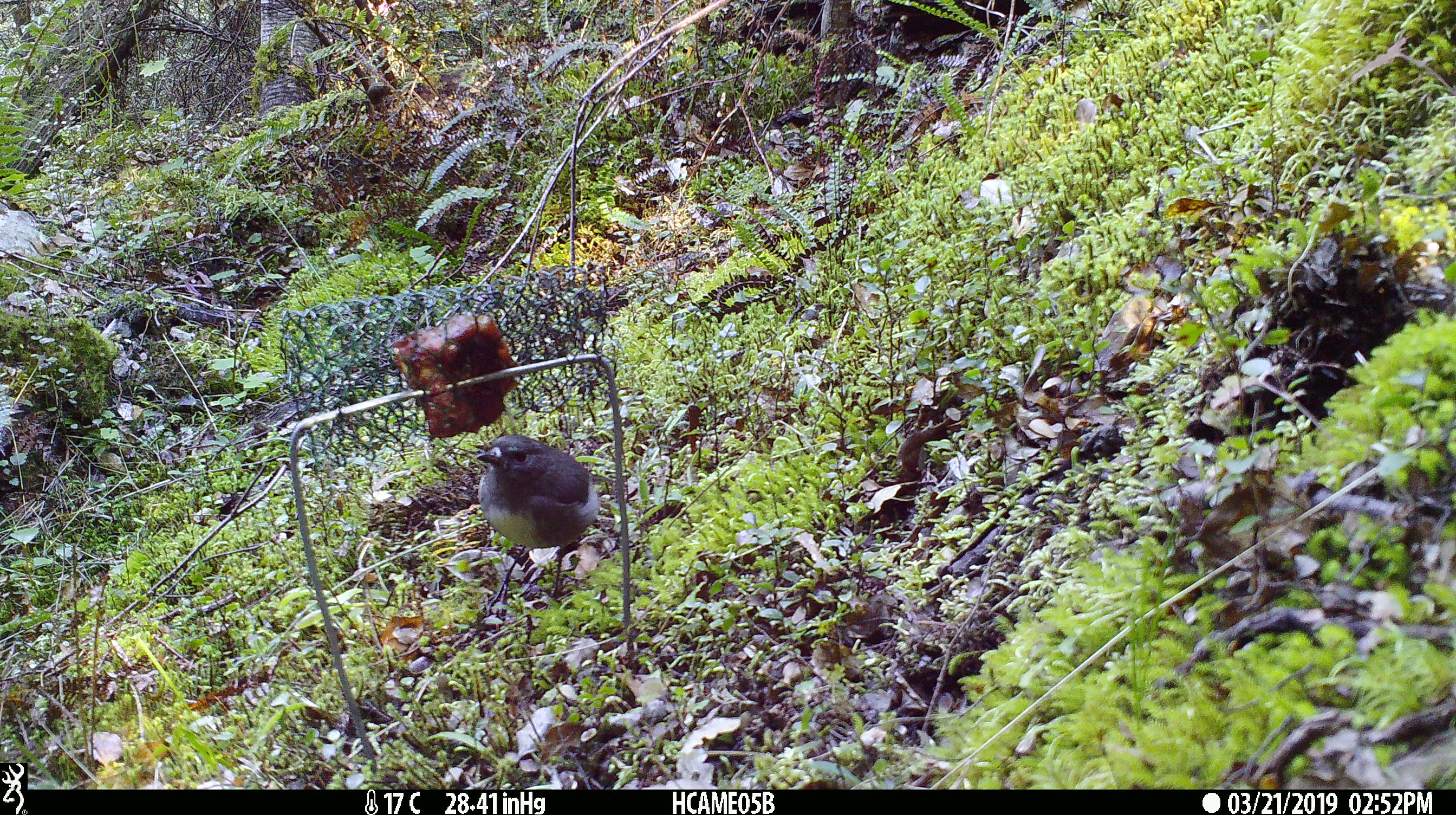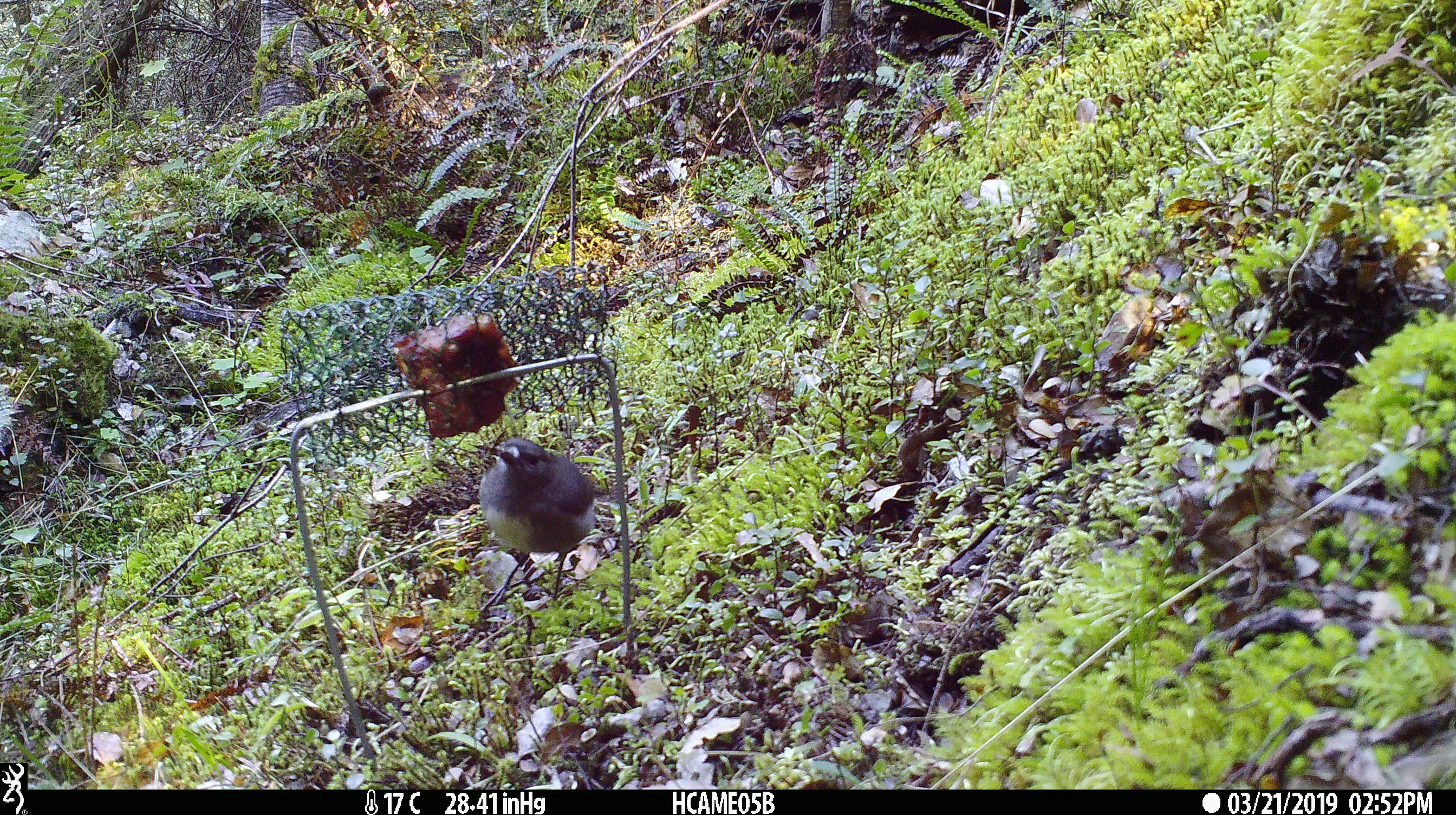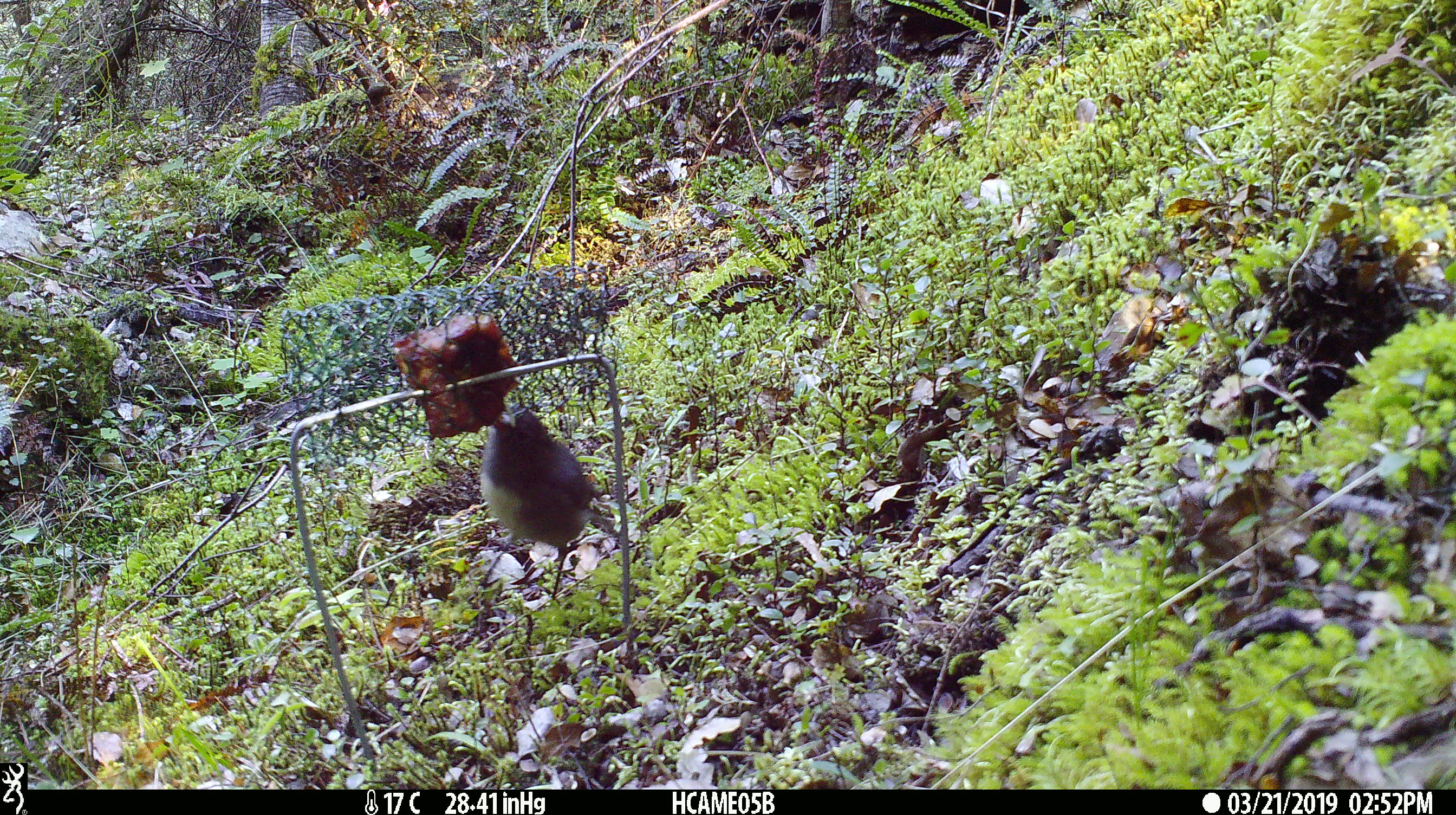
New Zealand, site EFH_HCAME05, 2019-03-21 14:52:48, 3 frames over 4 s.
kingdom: Animalia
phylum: Chordata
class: Aves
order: Passeriformes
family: Petroicidae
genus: Petroica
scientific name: Petroica australis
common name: new zealand robin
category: robin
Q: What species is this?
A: Robin (new zealand robin) (Petroica australis).